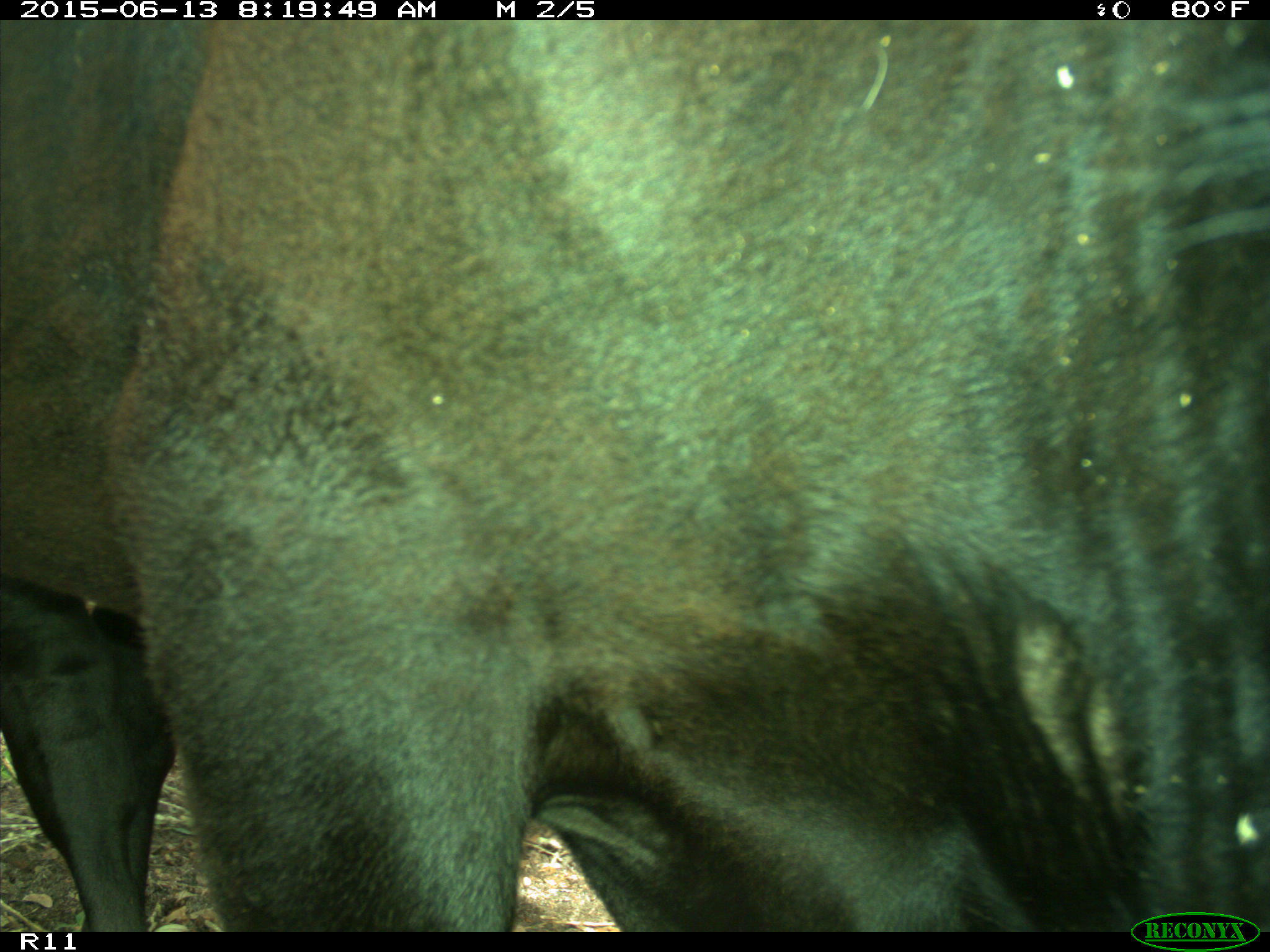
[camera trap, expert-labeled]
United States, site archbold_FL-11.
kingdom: Animalia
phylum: Chordata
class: Mammalia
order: Artiodactyla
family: Bovidae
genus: Bos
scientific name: Bos taurus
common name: domestic cow